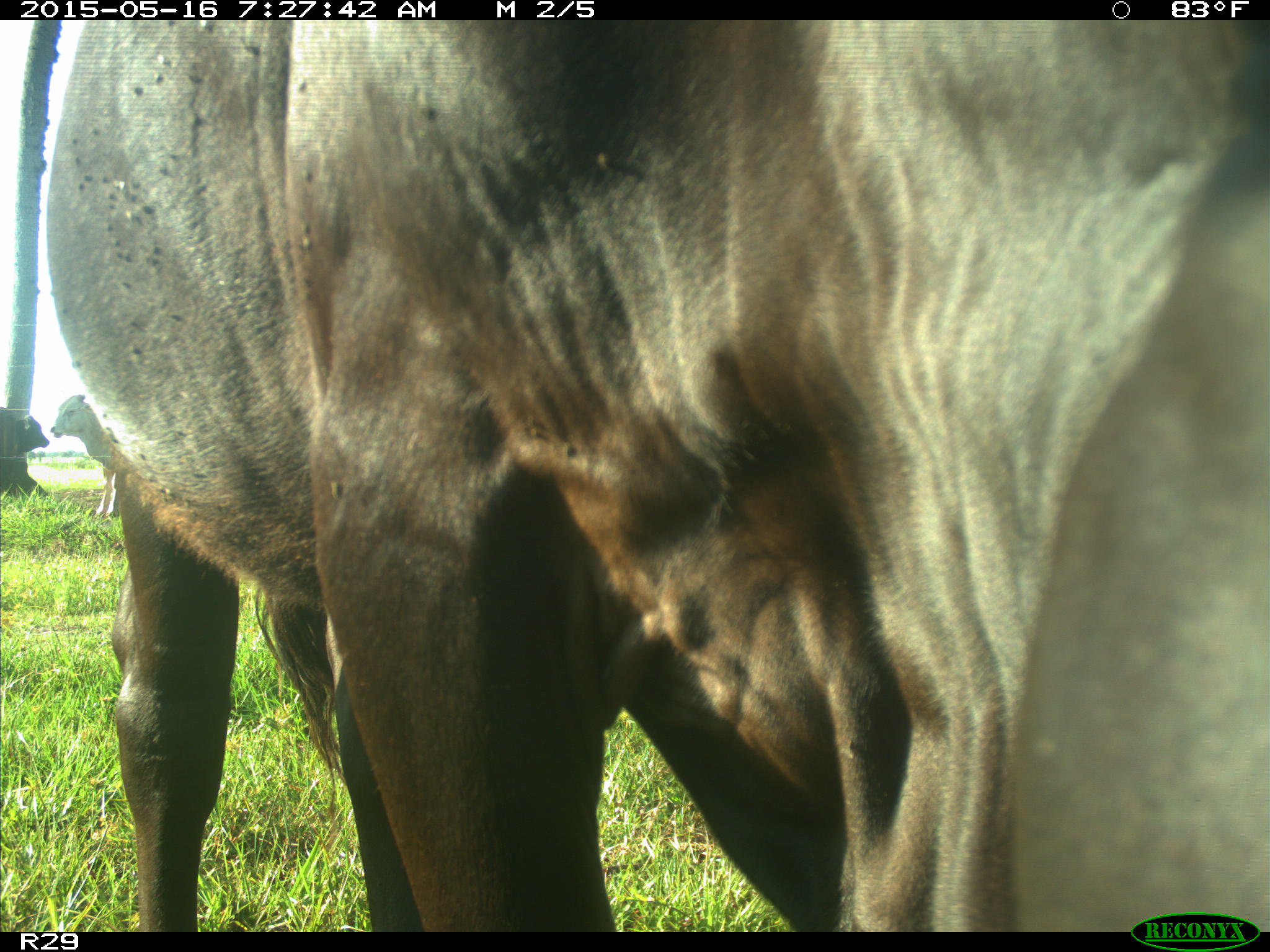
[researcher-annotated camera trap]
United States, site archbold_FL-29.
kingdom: Animalia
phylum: Chordata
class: Mammalia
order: Artiodactyla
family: Bovidae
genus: Bos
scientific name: Bos taurus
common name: domestic cow